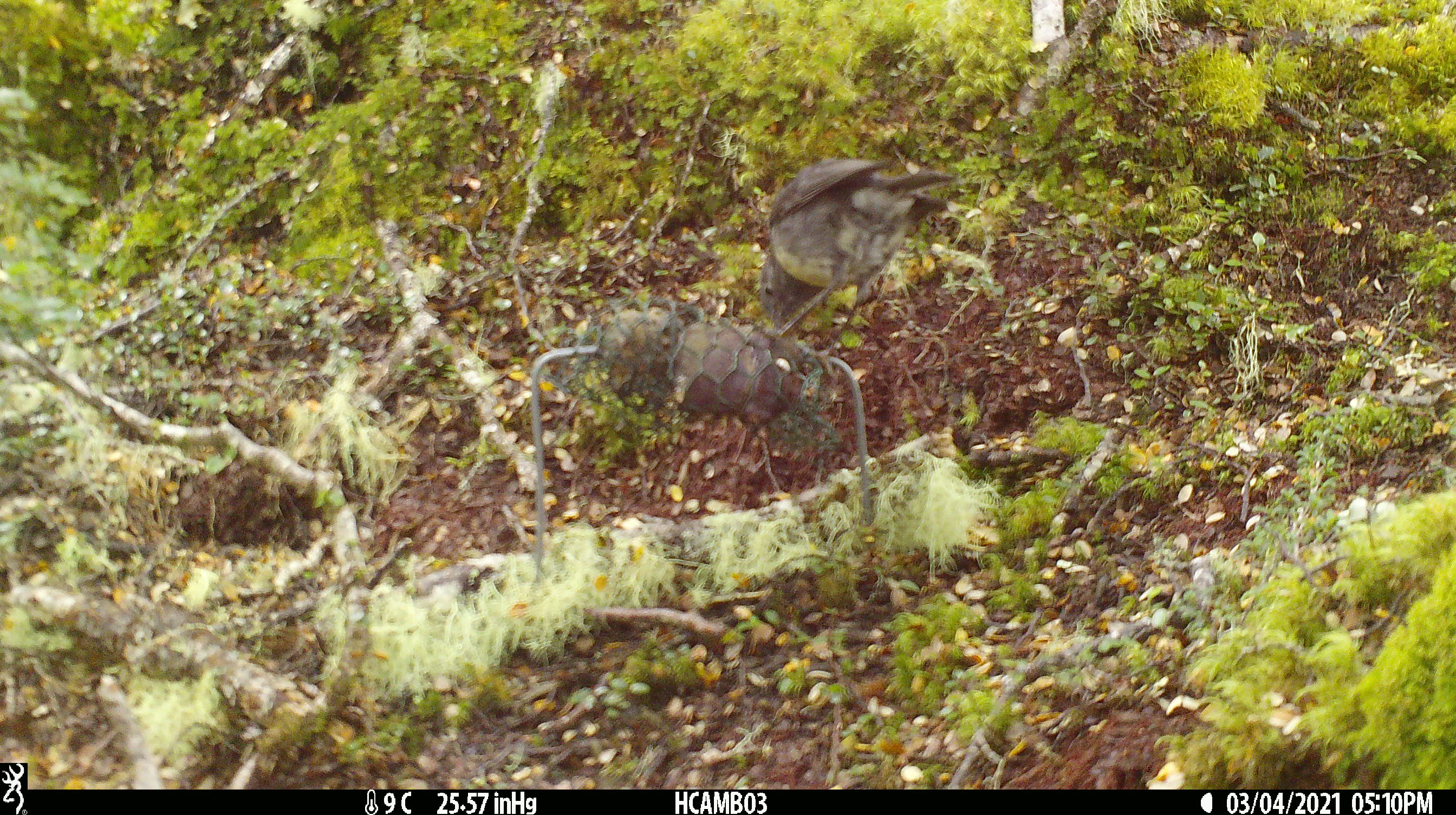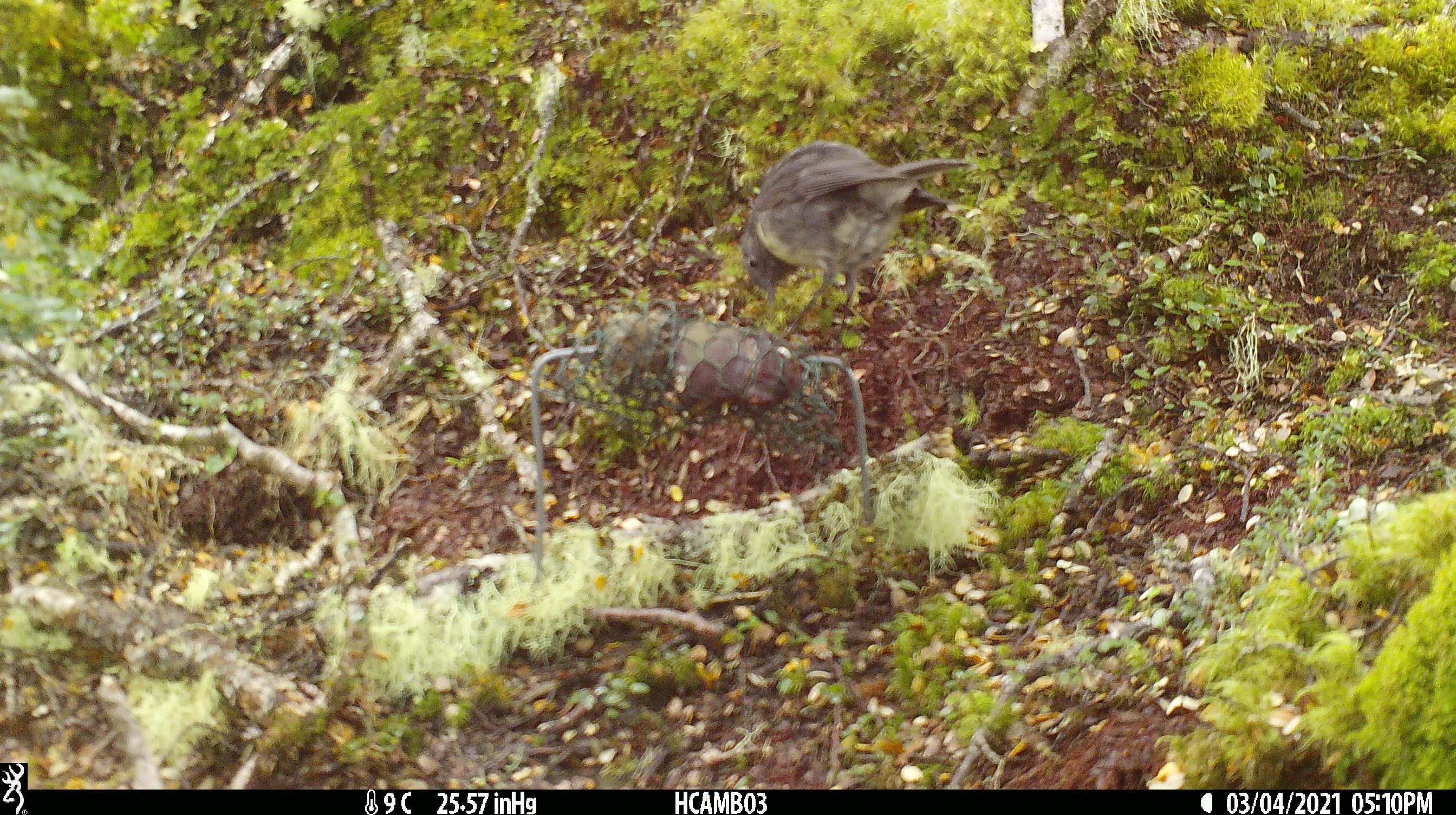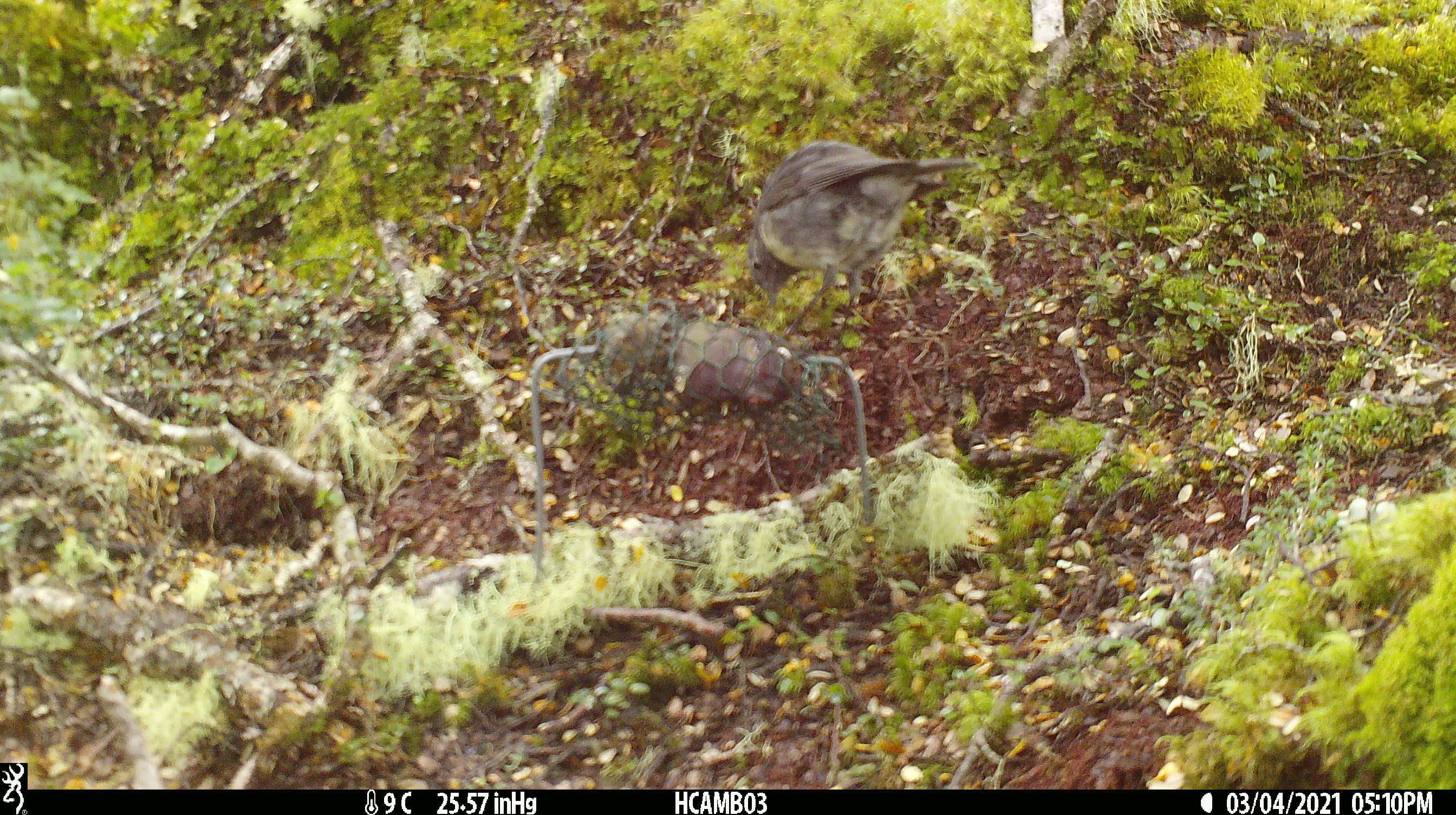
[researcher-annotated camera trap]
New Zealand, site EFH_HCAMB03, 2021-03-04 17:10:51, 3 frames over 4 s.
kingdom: Animalia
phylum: Chordata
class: Aves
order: Passeriformes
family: Petroicidae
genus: Petroica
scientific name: Petroica australis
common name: new zealand robin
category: robin